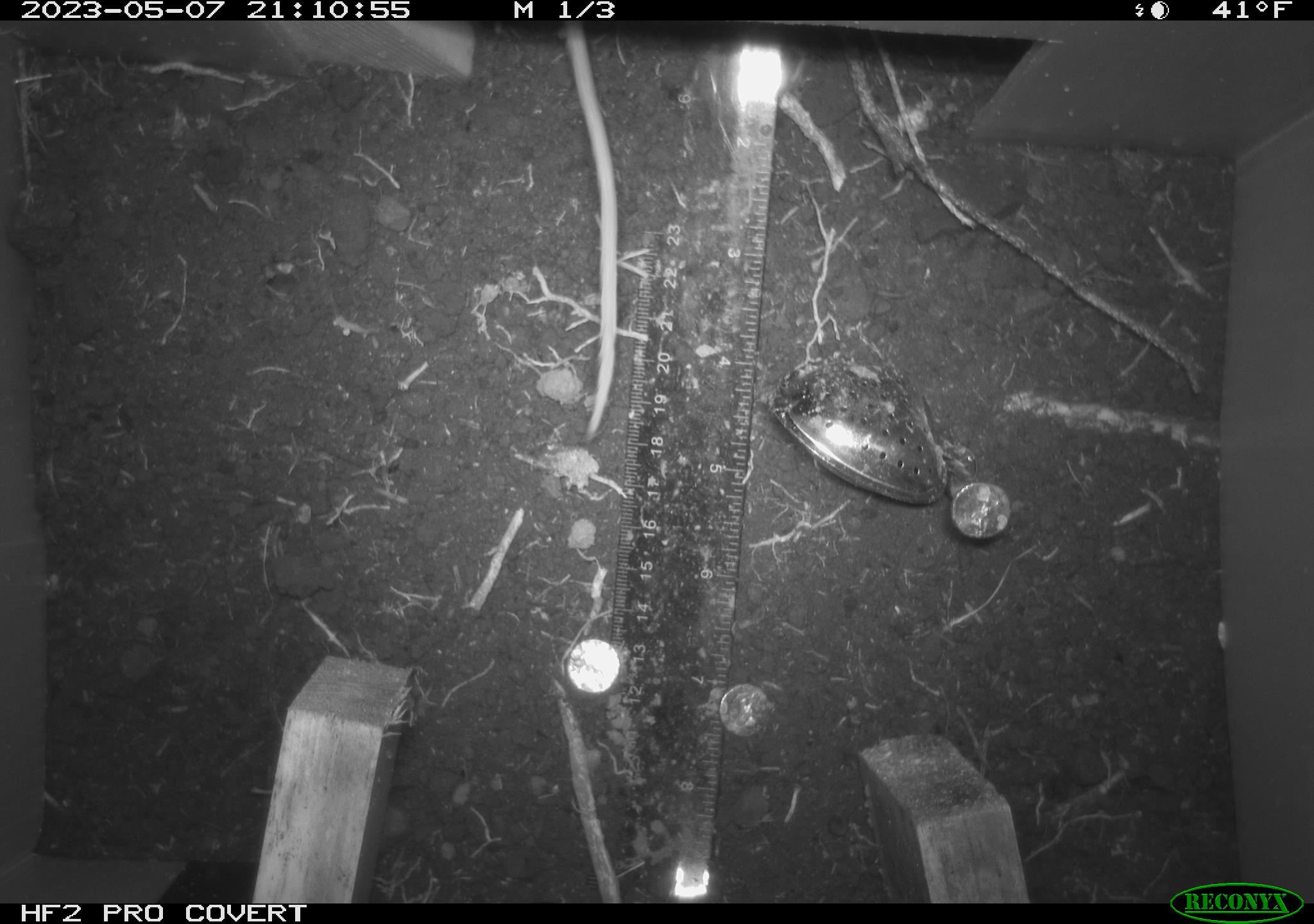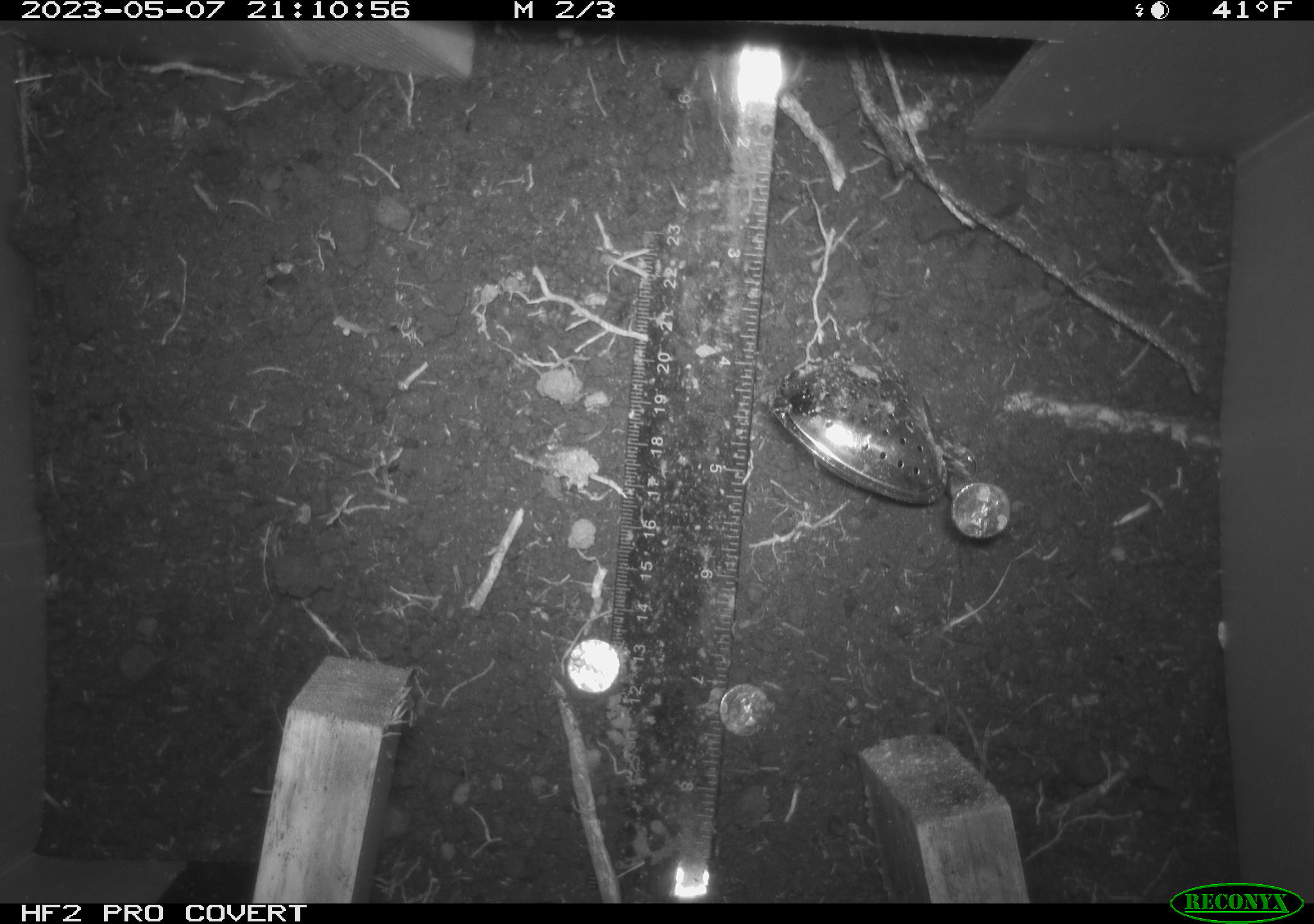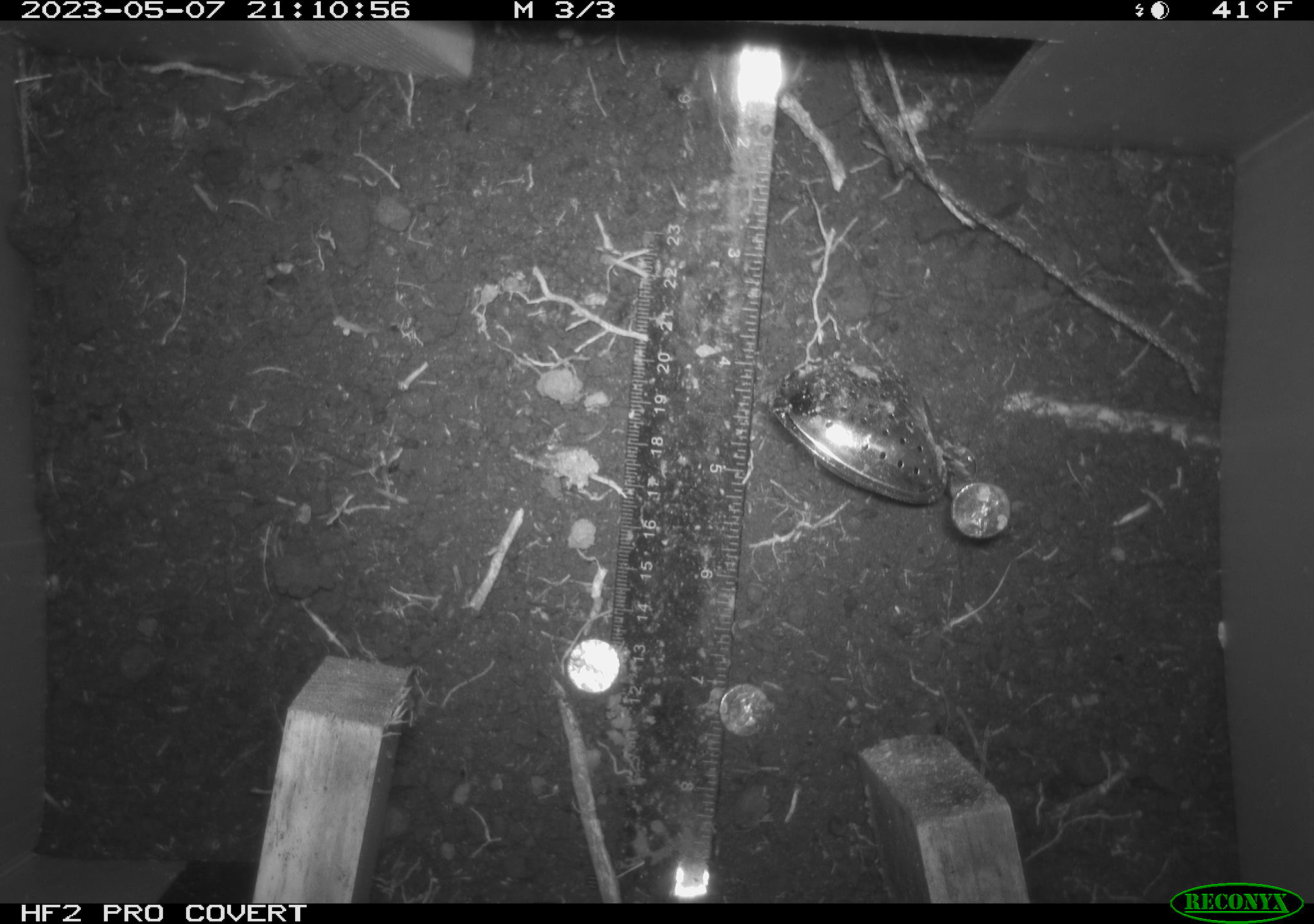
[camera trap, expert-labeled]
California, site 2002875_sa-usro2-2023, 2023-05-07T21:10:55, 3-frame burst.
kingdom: Animalia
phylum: Chordata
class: Mammalia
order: Rodentia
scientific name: Rodentia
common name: mouse species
Mouse species (Rodentia).